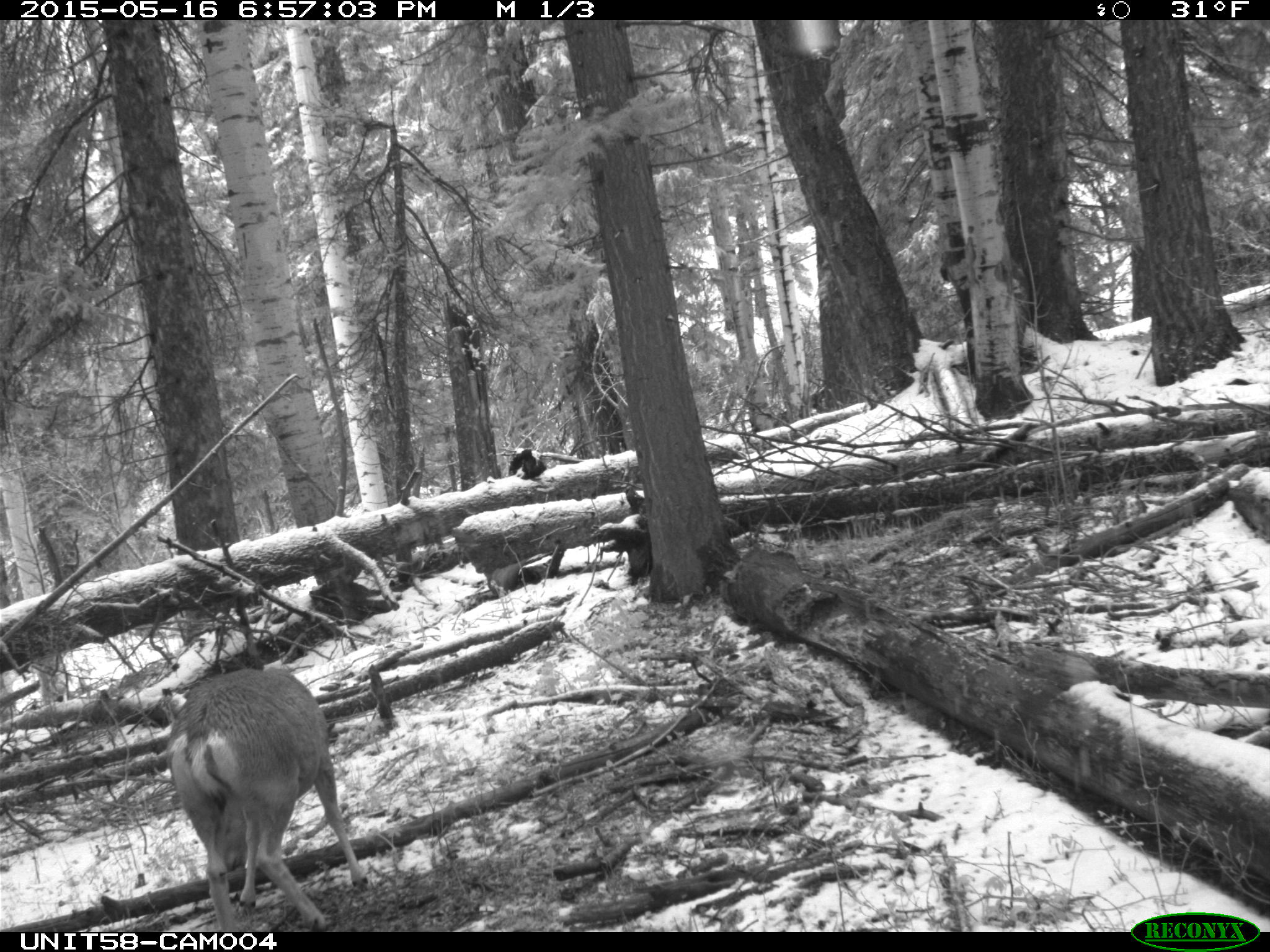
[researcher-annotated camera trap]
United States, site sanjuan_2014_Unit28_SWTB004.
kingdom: Animalia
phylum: Chordata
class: Mammalia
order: Artiodactyla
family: Cervidae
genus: Odocoileus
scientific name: Odocoileus hemionus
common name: mule deer